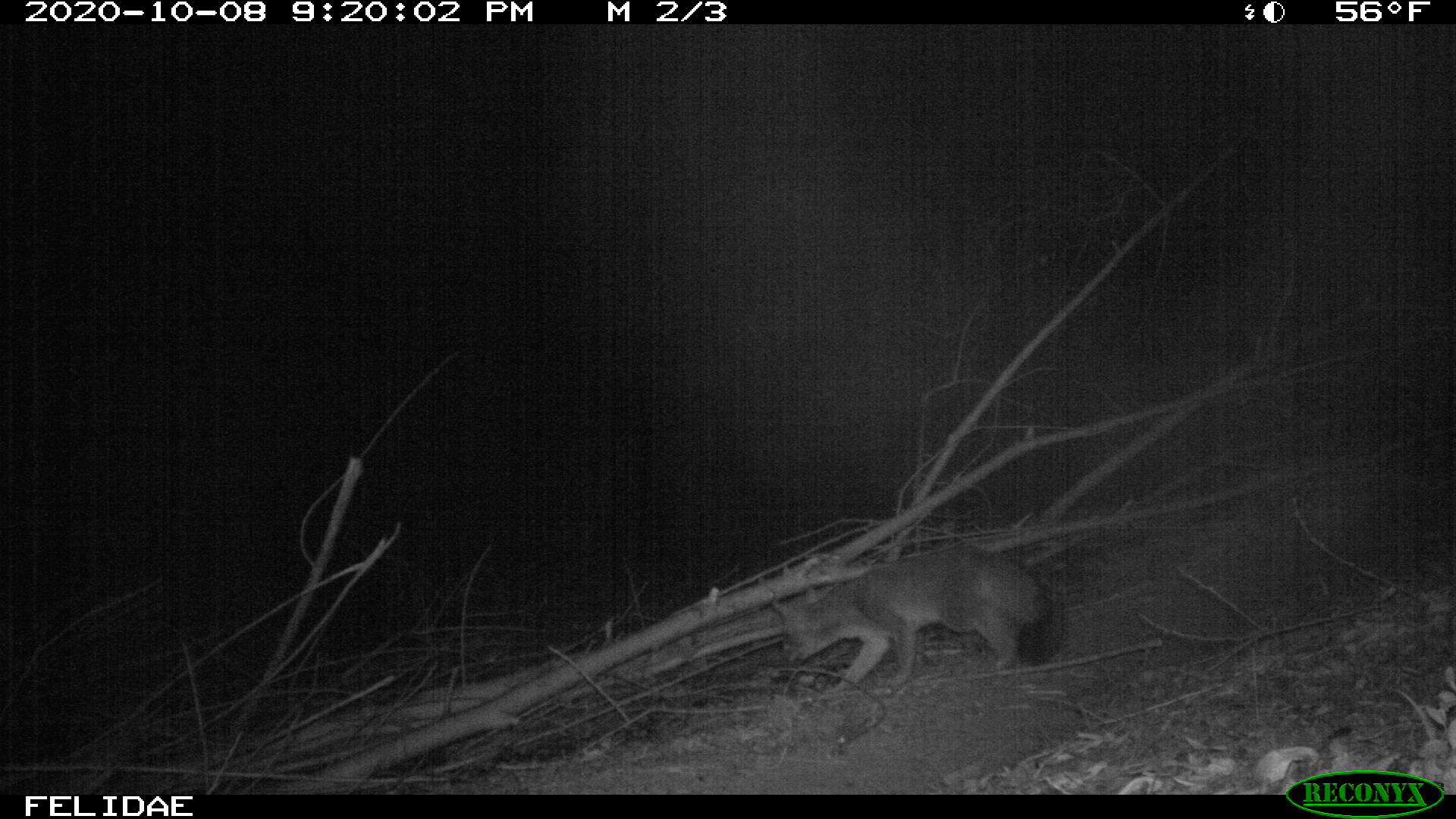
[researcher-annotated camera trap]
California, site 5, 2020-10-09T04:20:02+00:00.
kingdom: Animalia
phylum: Chordata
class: Mammalia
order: Carnivora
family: Canidae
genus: Urocyon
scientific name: Urocyon cinereoargenteus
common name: gray fox